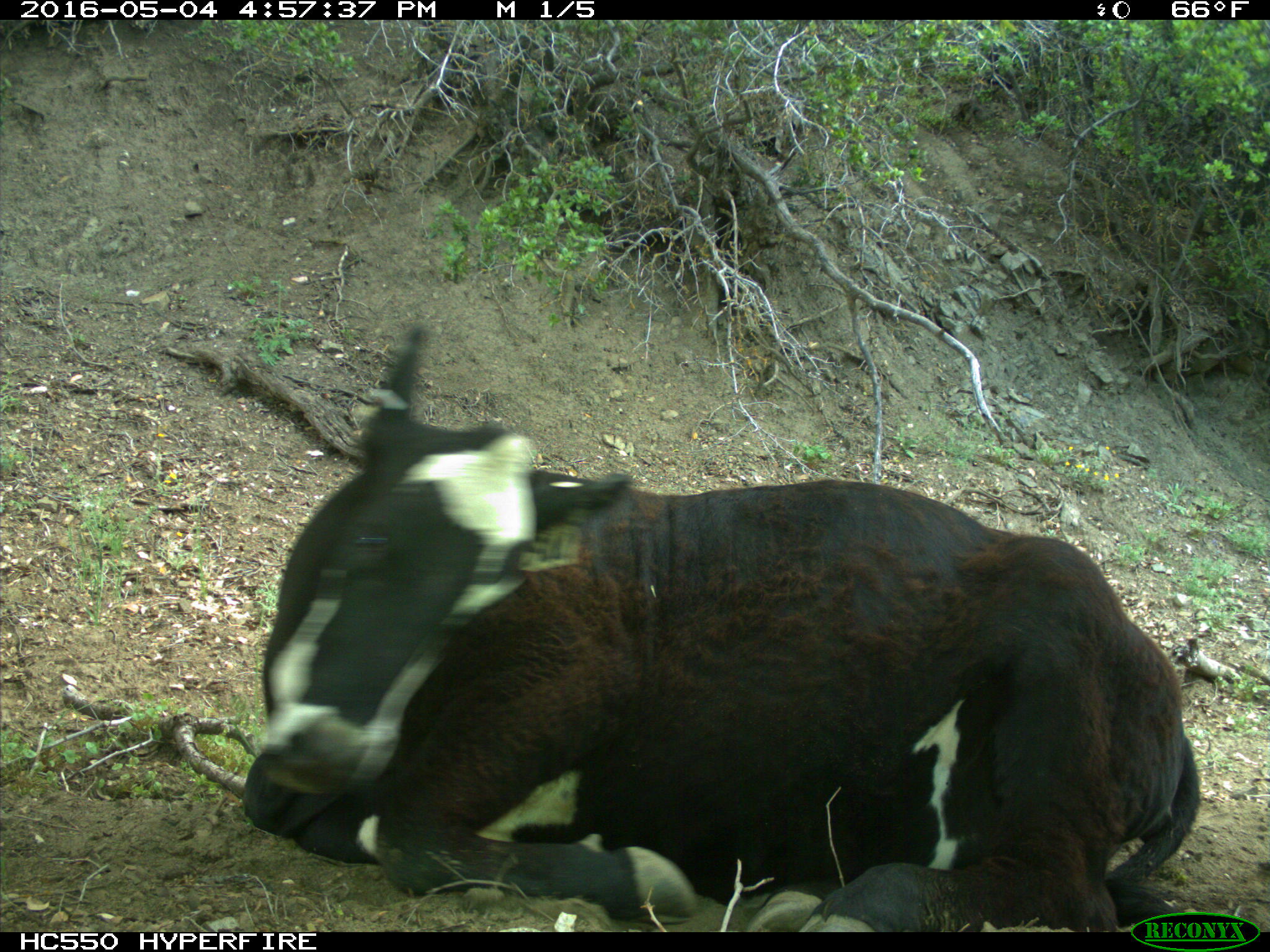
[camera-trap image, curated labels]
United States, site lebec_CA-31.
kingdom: Animalia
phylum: Chordata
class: Mammalia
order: Artiodactyla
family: Bovidae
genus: Bos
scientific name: Bos taurus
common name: domestic cow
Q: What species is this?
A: Bos taurus (domestic cow).